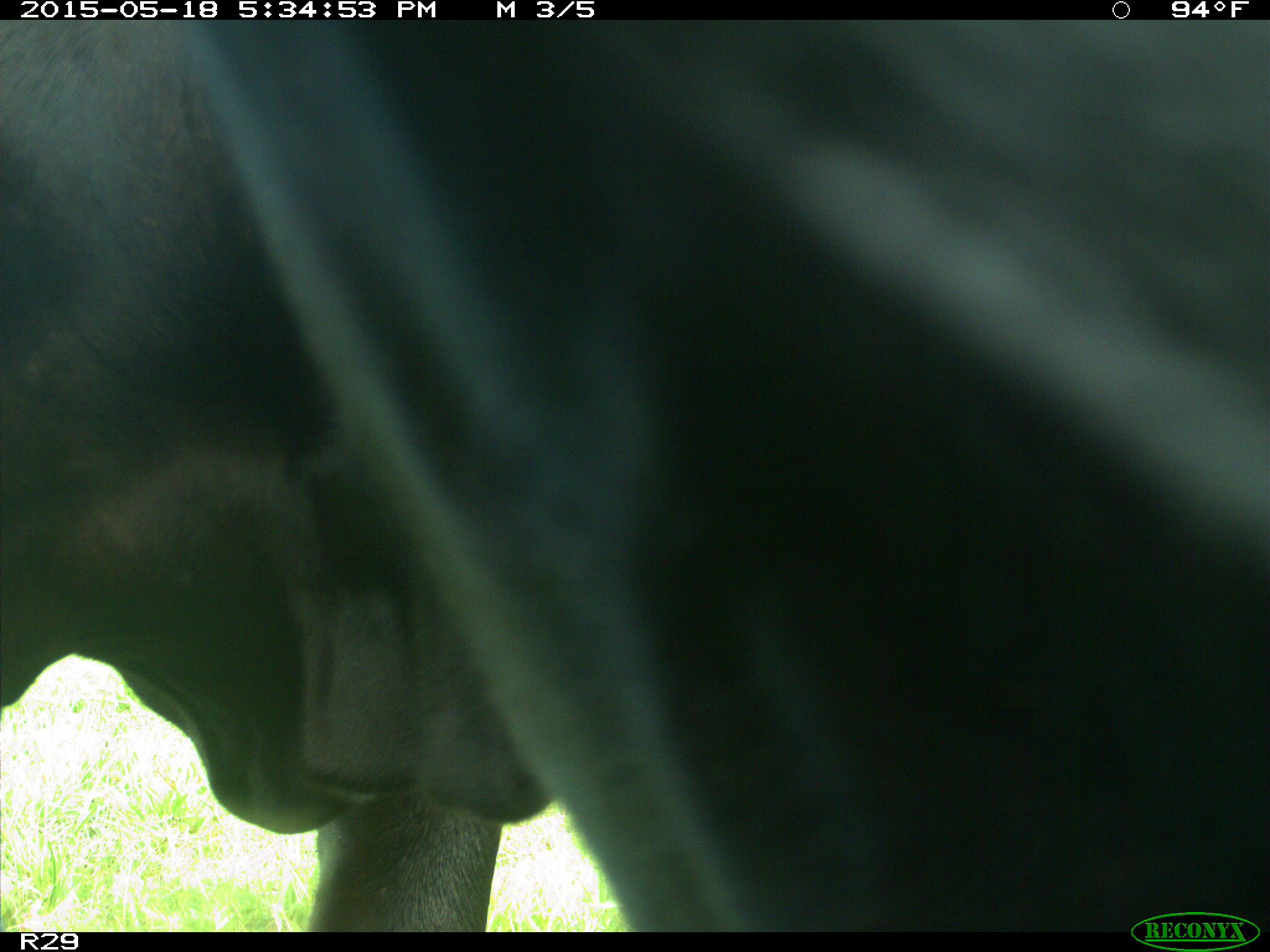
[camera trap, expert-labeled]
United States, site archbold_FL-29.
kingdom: Animalia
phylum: Chordata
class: Mammalia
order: Artiodactyla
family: Bovidae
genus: Bos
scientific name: Bos taurus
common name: domestic cow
Bos taurus (domestic cow).